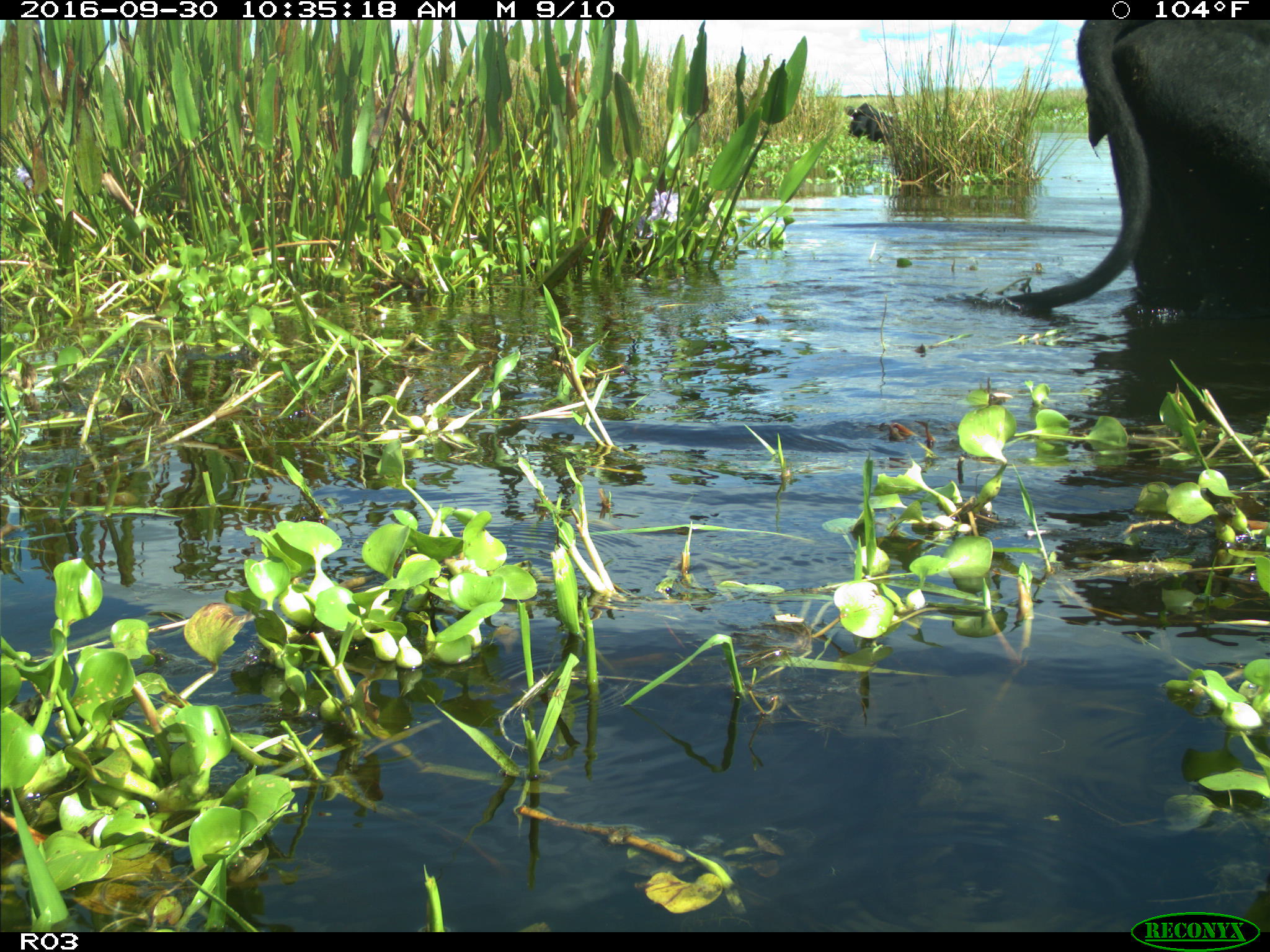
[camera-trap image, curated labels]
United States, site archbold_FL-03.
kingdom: Animalia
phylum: Chordata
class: Mammalia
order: Artiodactyla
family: Bovidae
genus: Bos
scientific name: Bos taurus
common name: domestic cow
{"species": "Bos taurus (domestic cow)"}